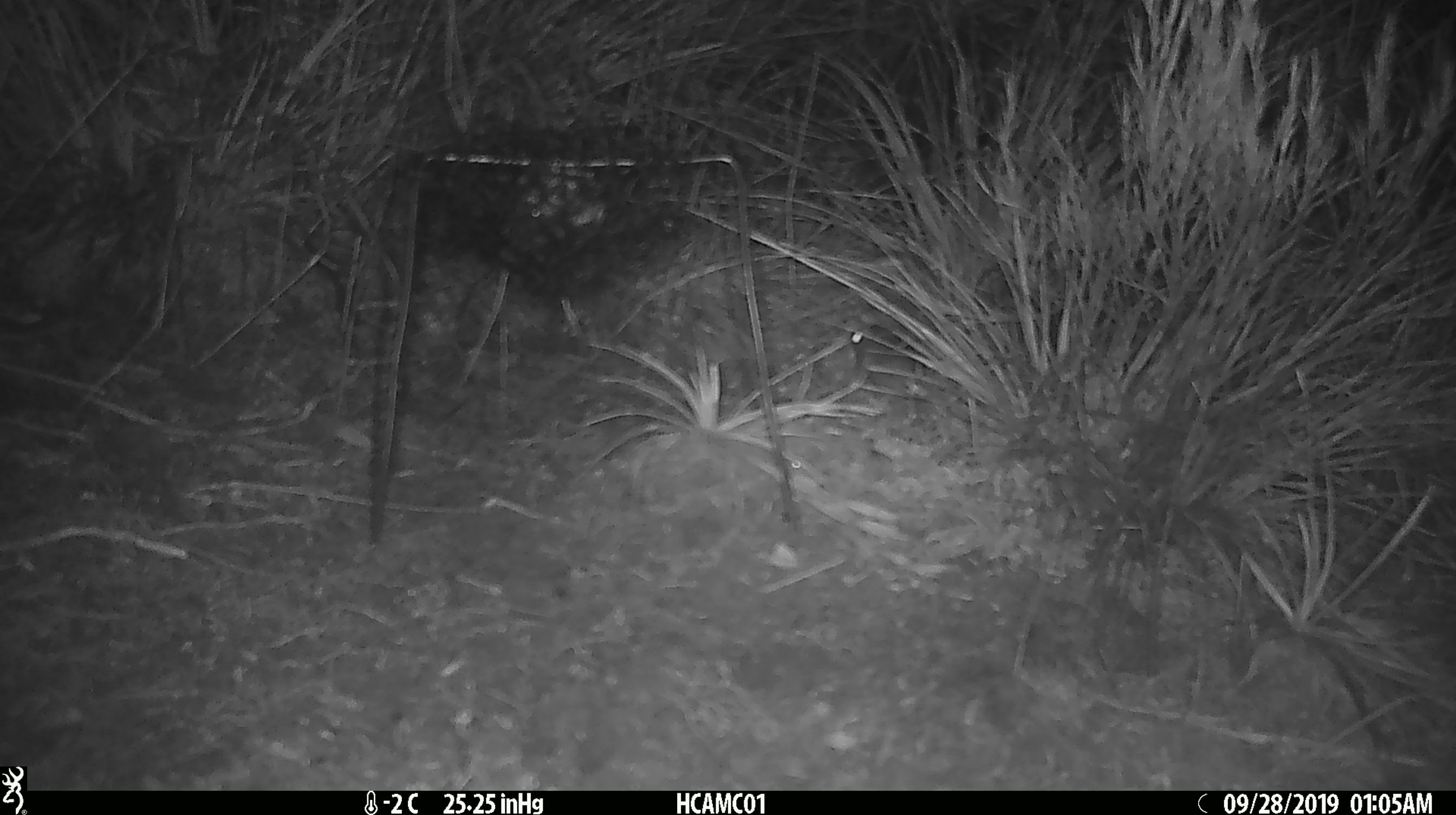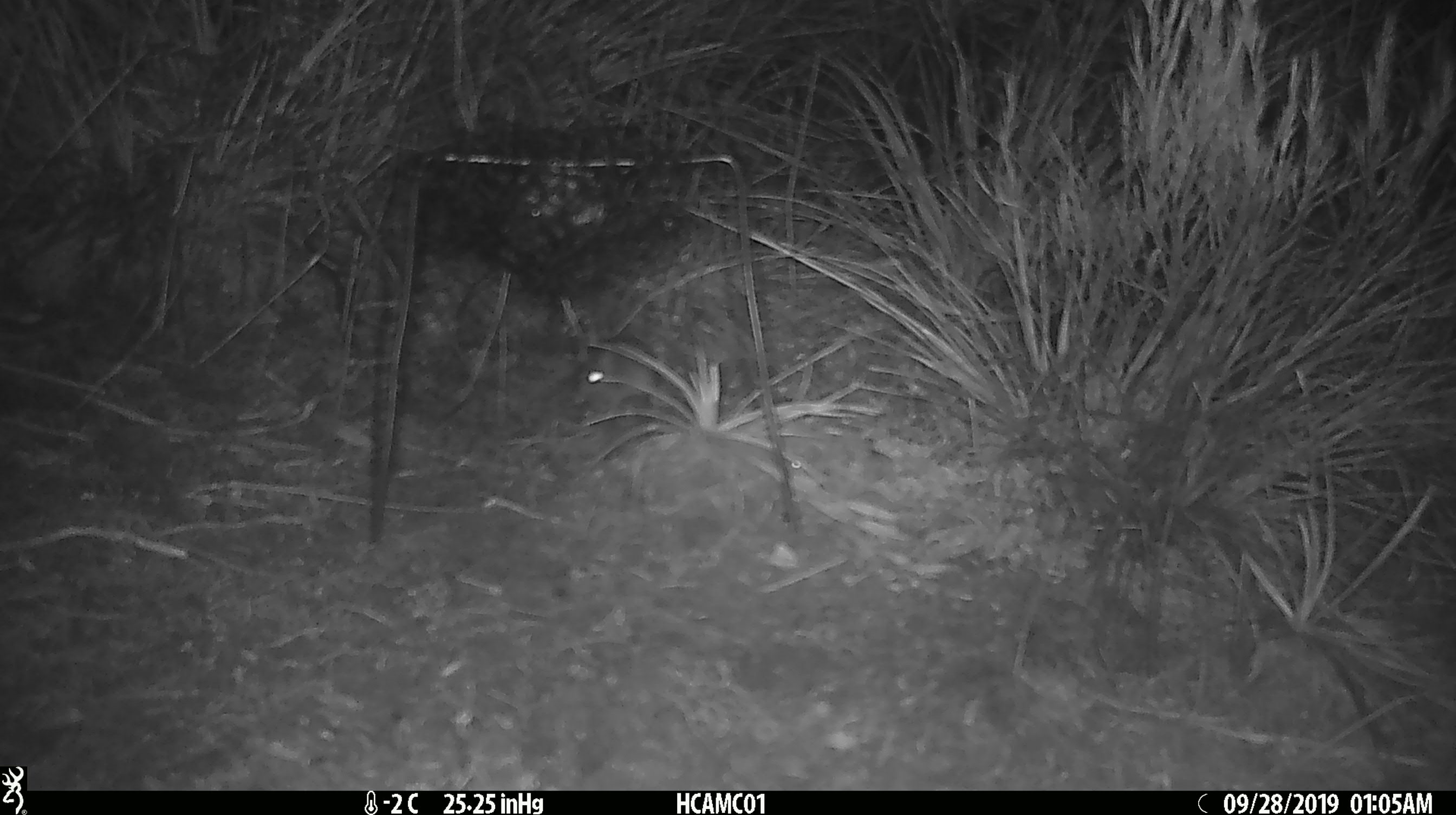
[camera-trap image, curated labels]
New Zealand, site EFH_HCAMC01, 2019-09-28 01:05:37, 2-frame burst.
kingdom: Animalia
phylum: Chordata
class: Mammalia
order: Rodentia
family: Muridae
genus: Mus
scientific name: Mus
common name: mouse